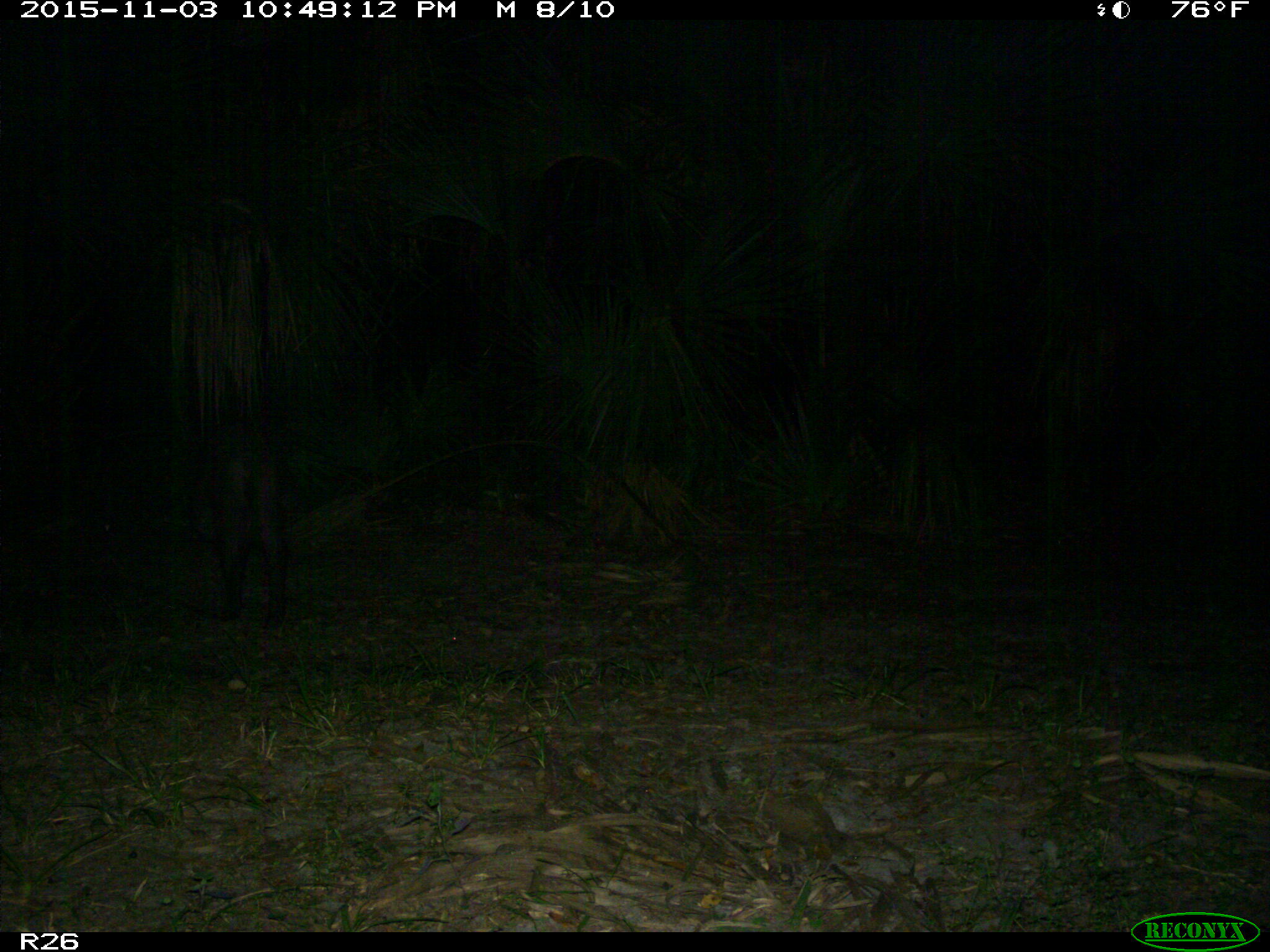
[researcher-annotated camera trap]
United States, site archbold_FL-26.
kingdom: Animalia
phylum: Chordata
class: Mammalia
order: Artiodactyla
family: Suidae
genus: Sus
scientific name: Sus scrofa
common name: wild boar